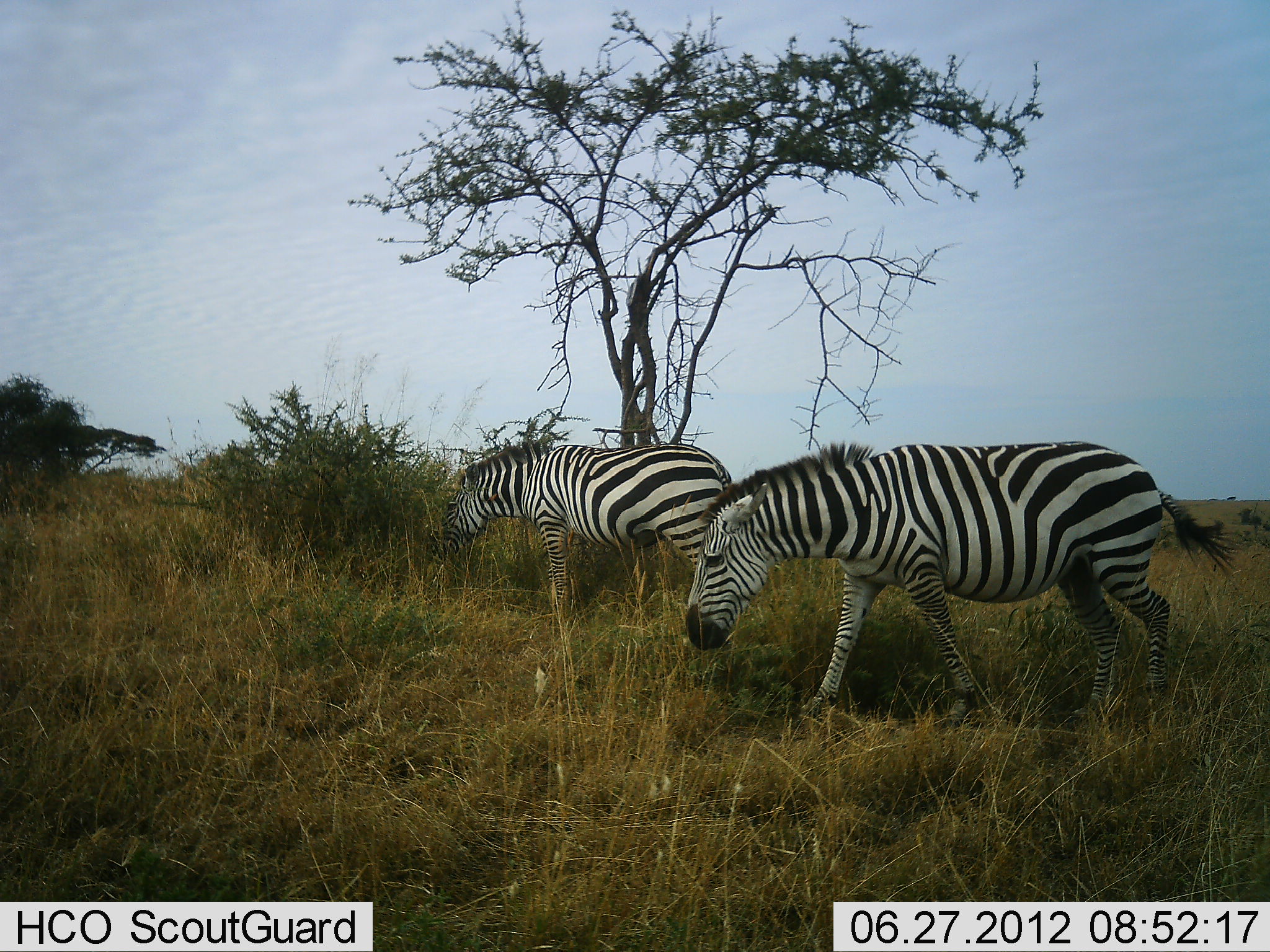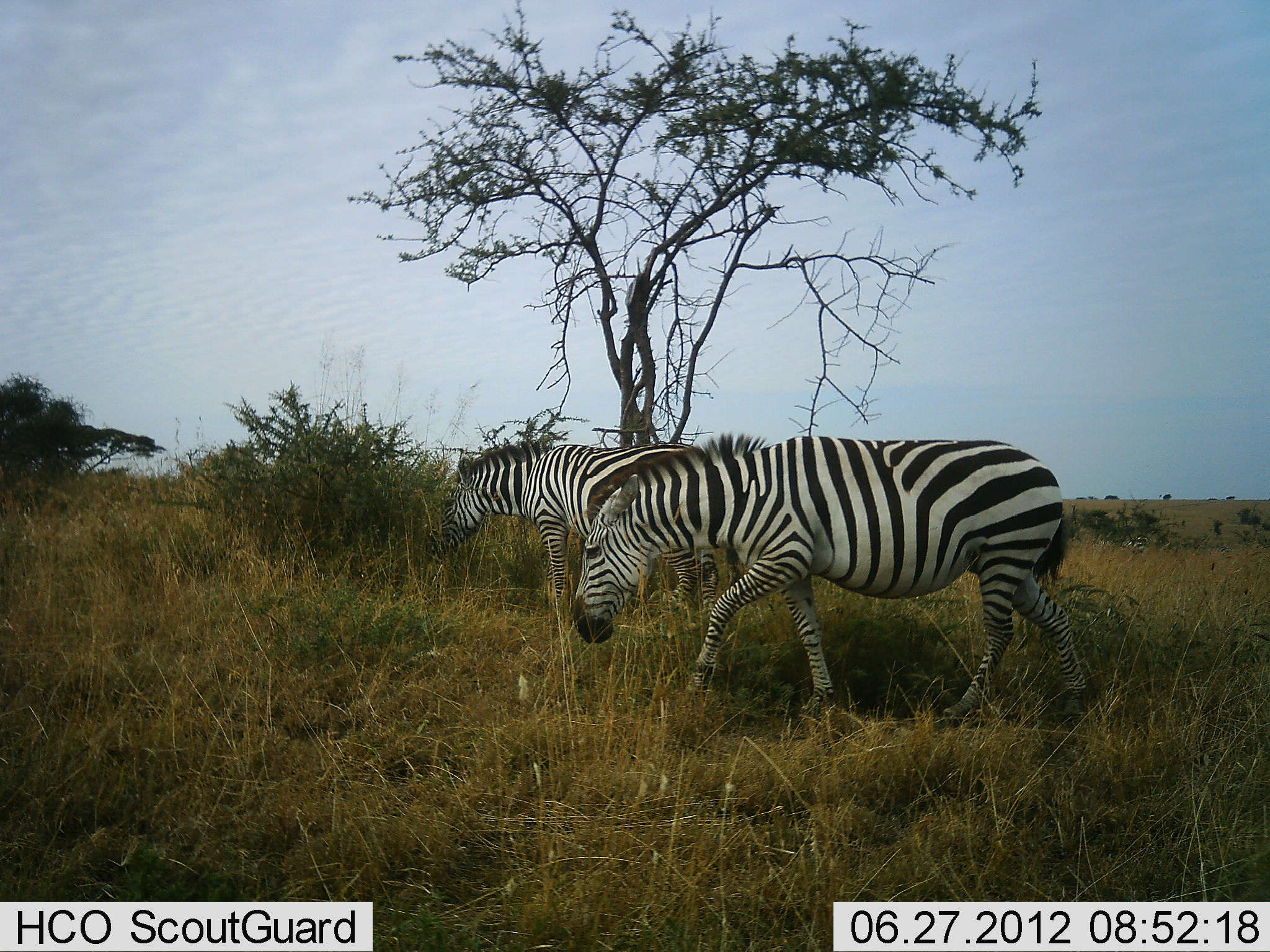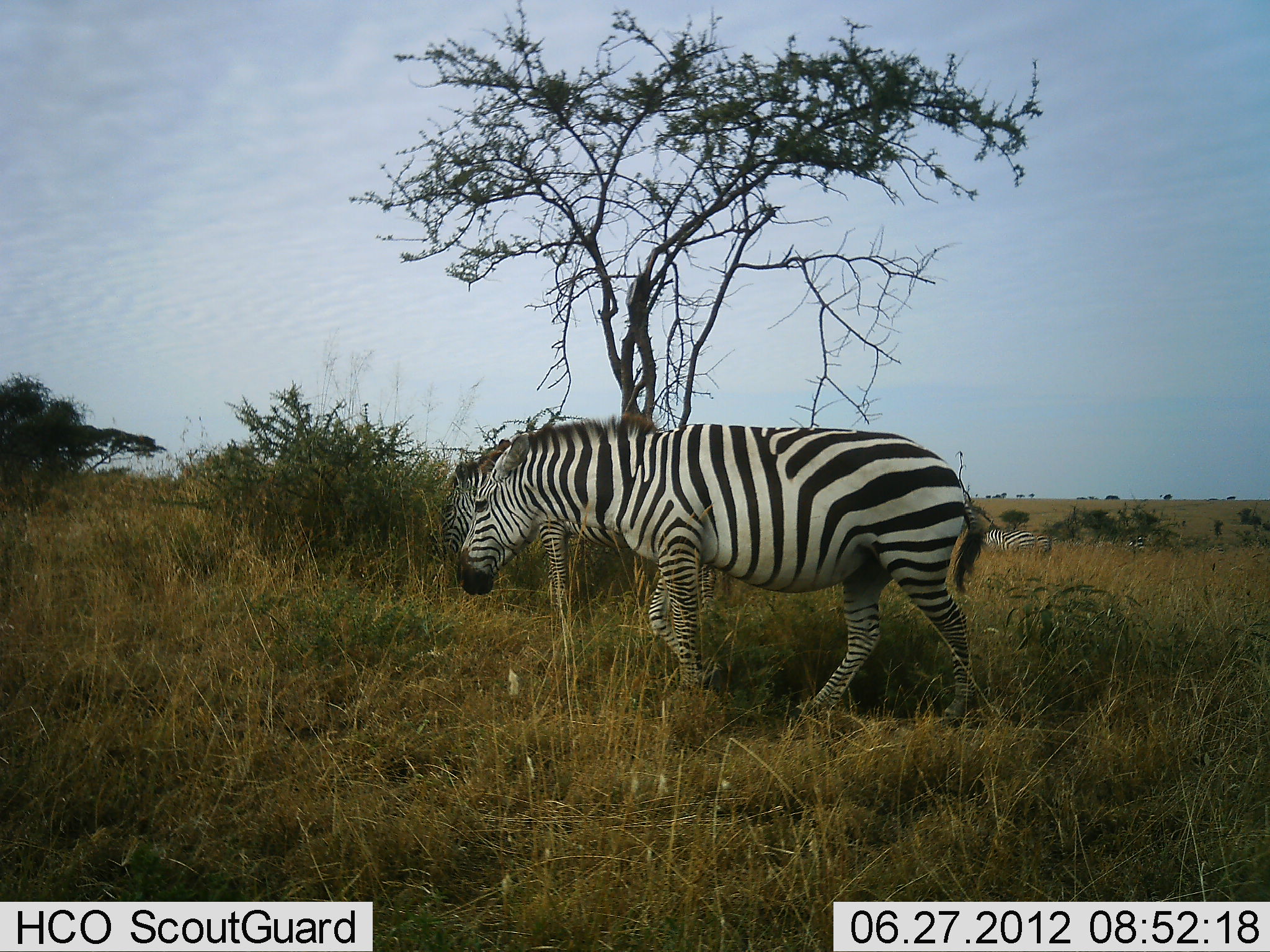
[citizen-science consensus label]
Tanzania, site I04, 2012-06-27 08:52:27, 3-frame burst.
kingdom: Animalia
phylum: Chordata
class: Mammalia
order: Perissodactyla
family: Equidae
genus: Equus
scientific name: Equus quagga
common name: plains zebra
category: zebra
Zebra (plains zebra) (Equus quagga), count 2. Behavior (volunteer vote fractions): standing 10%, resting 0%, moving 100%, interacting 0%. Young present (vote fraction): 0%. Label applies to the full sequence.